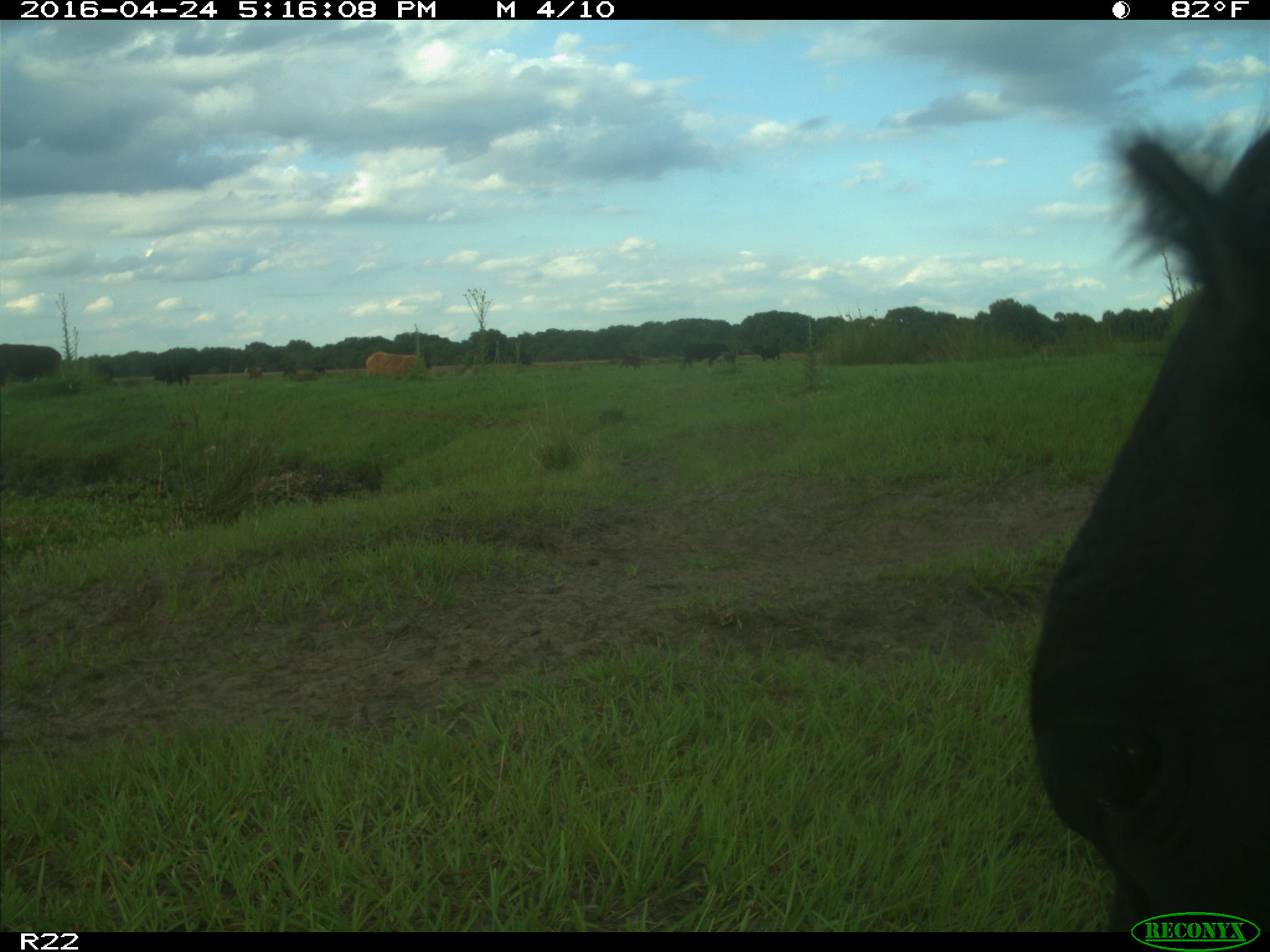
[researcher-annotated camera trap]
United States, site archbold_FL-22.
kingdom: Animalia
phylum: Chordata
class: Mammalia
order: Artiodactyla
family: Bovidae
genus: Bos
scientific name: Bos taurus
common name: domestic cow